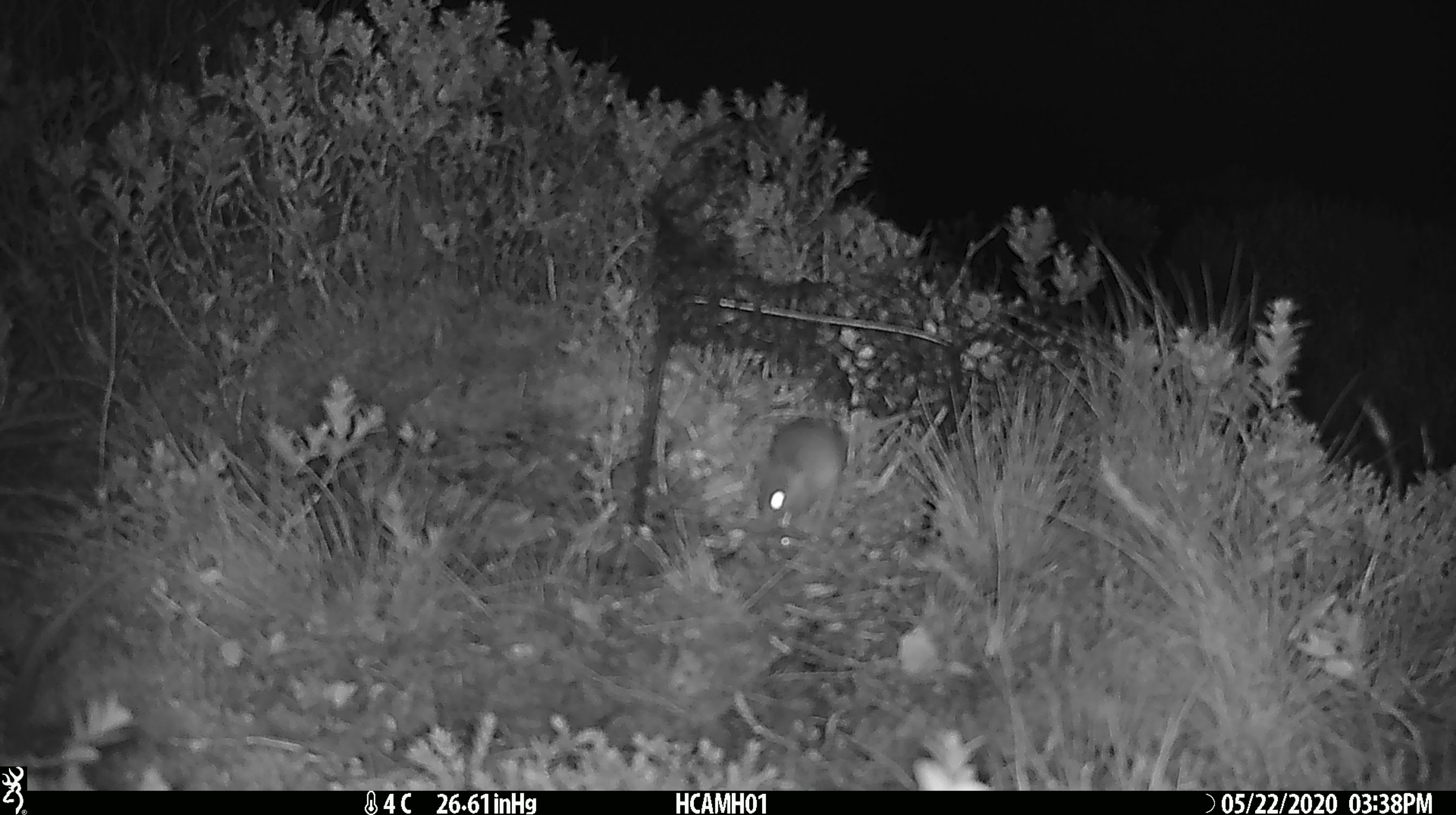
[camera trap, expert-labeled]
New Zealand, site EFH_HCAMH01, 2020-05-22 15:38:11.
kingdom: Animalia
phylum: Chordata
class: Mammalia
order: Rodentia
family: Muridae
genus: Mus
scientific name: Mus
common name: mouse